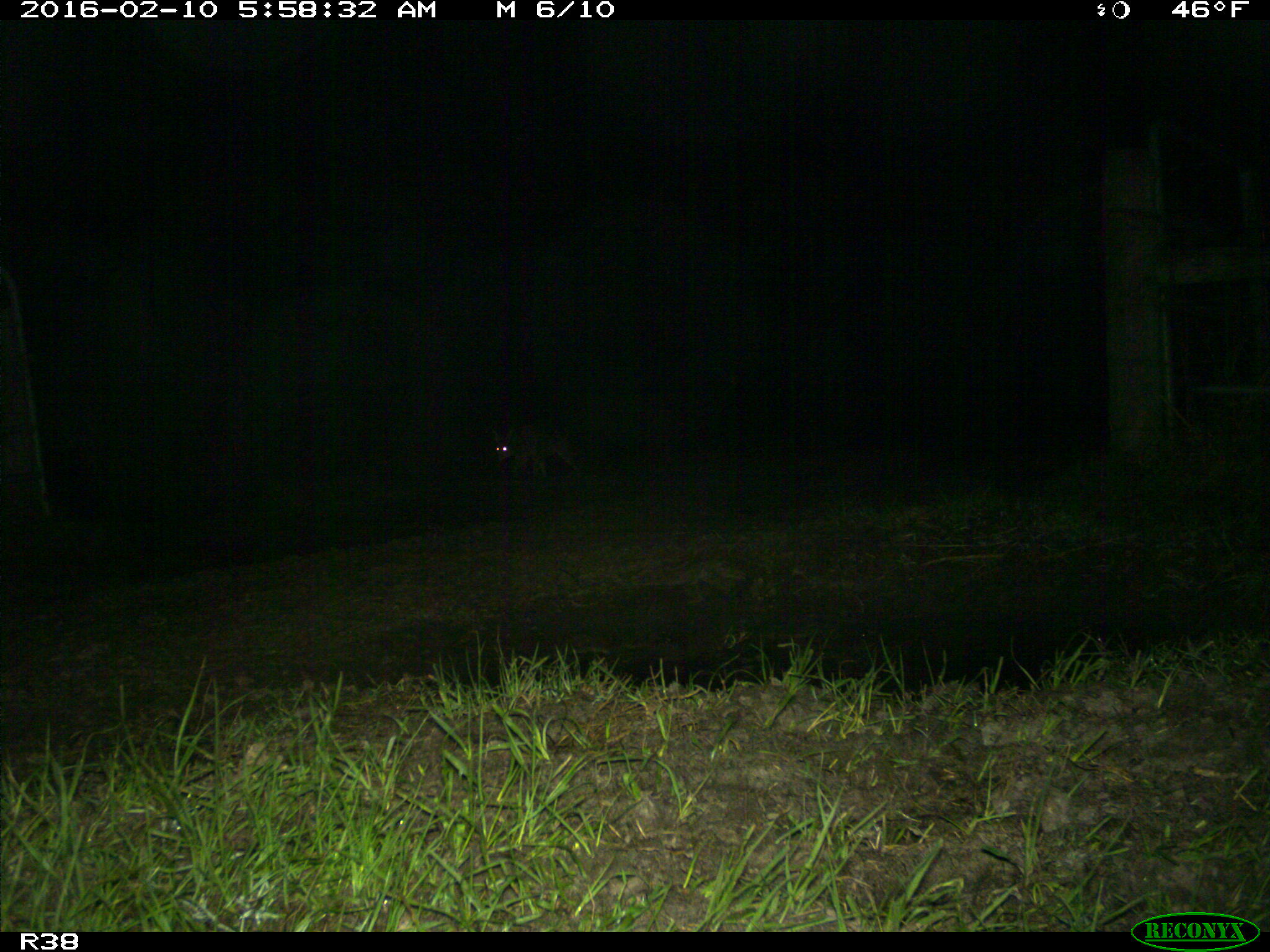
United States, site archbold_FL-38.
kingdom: Animalia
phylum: Chordata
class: Mammalia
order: Carnivora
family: Canidae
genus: Canis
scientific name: Canis latrans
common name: coyote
Canis latrans (coyote).